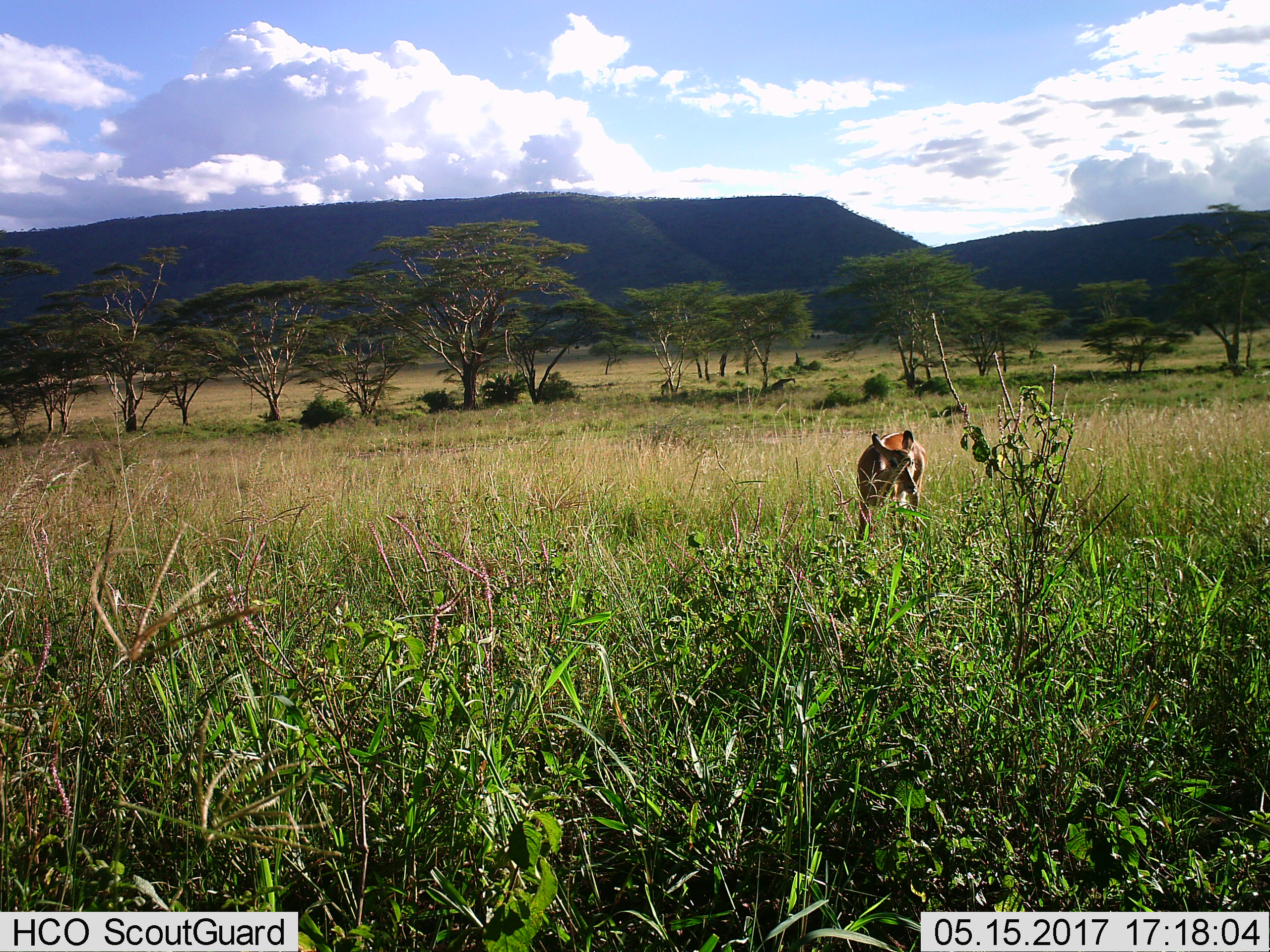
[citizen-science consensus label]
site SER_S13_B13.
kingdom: Animalia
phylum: Chordata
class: Mammalia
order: Artiodactyla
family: Bovidae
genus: Aepyceros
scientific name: Aepyceros melampus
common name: impala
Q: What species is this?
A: Impala (Aepyceros melampus).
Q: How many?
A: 1.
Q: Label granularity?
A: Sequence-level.